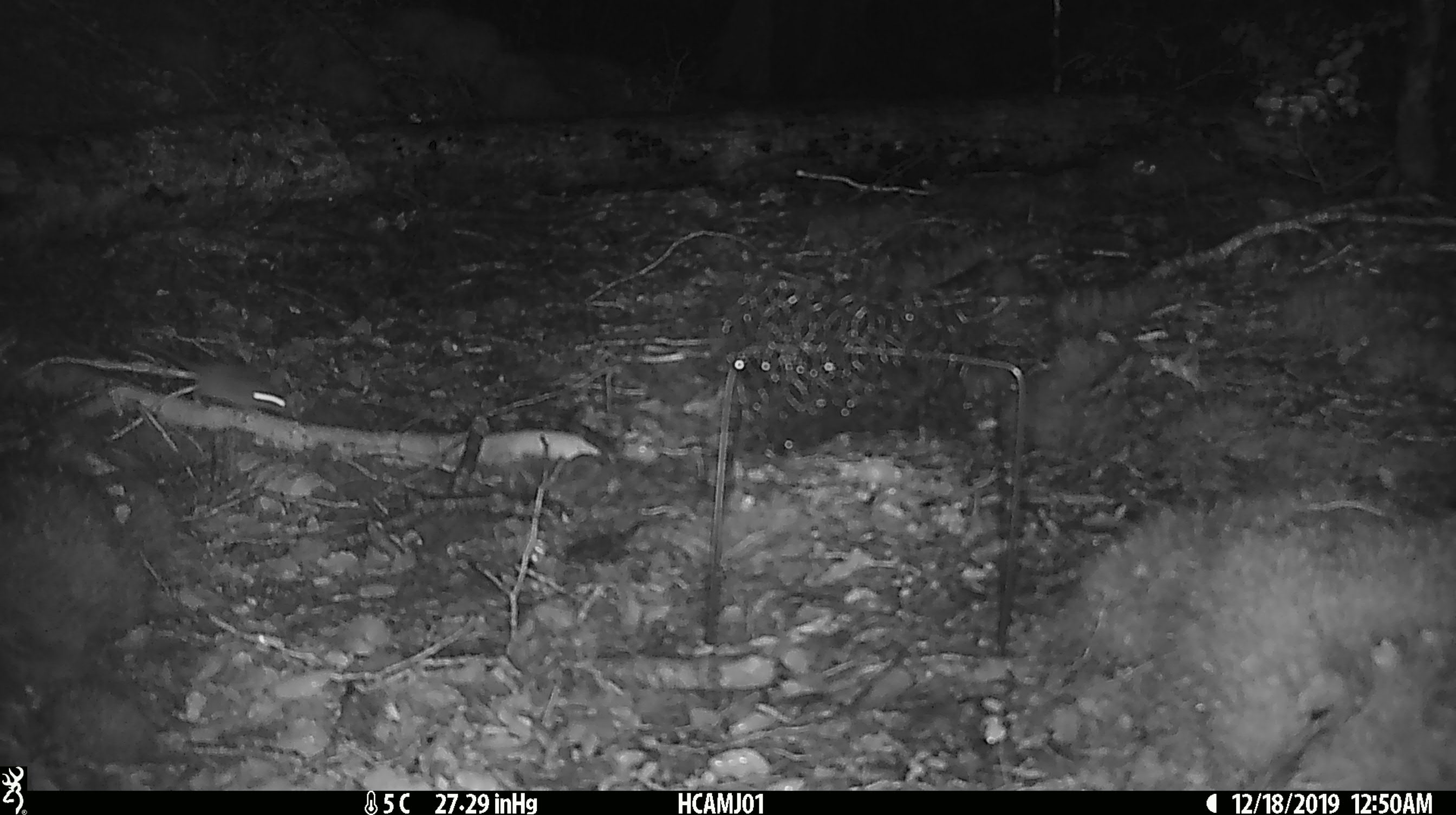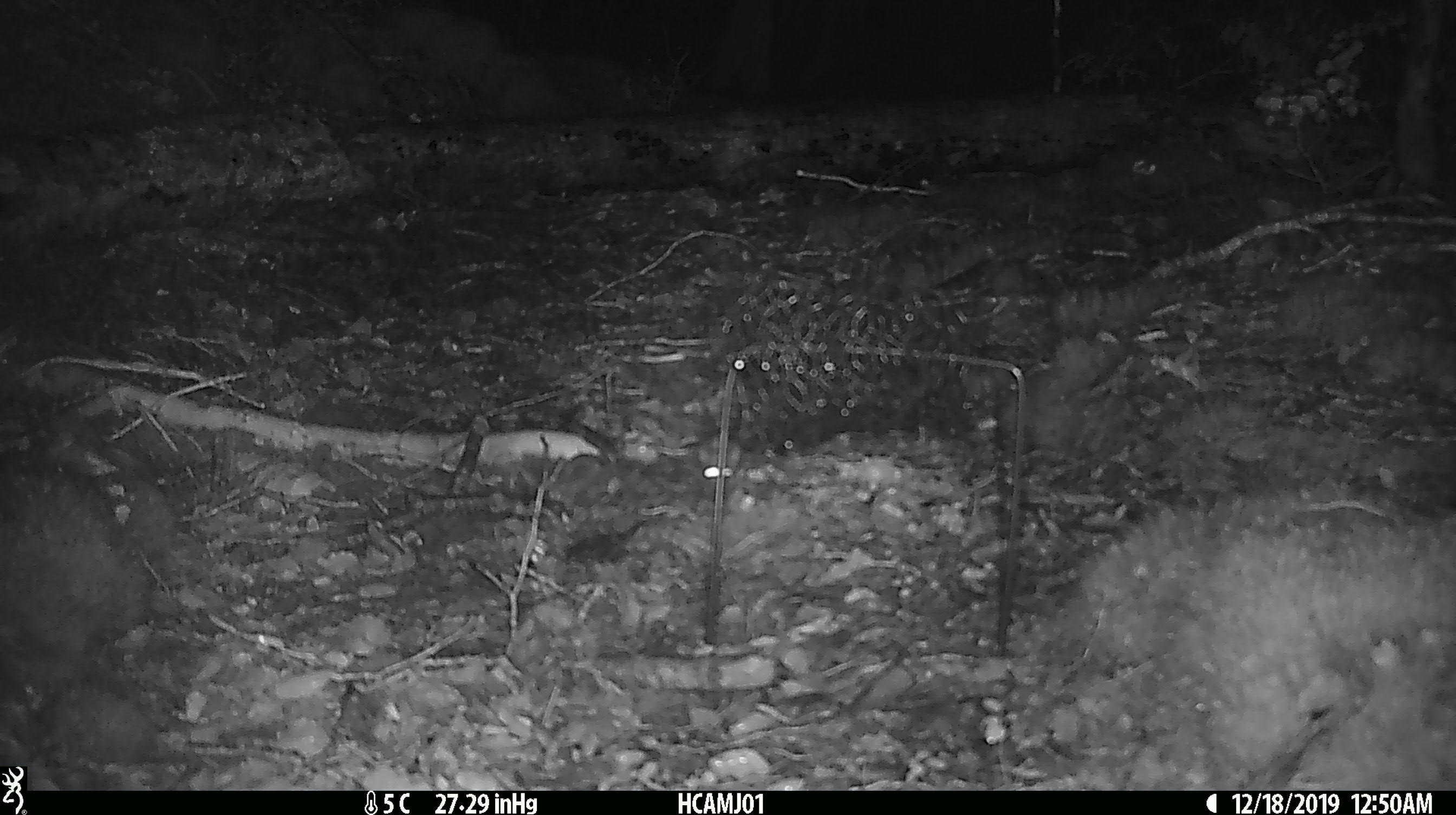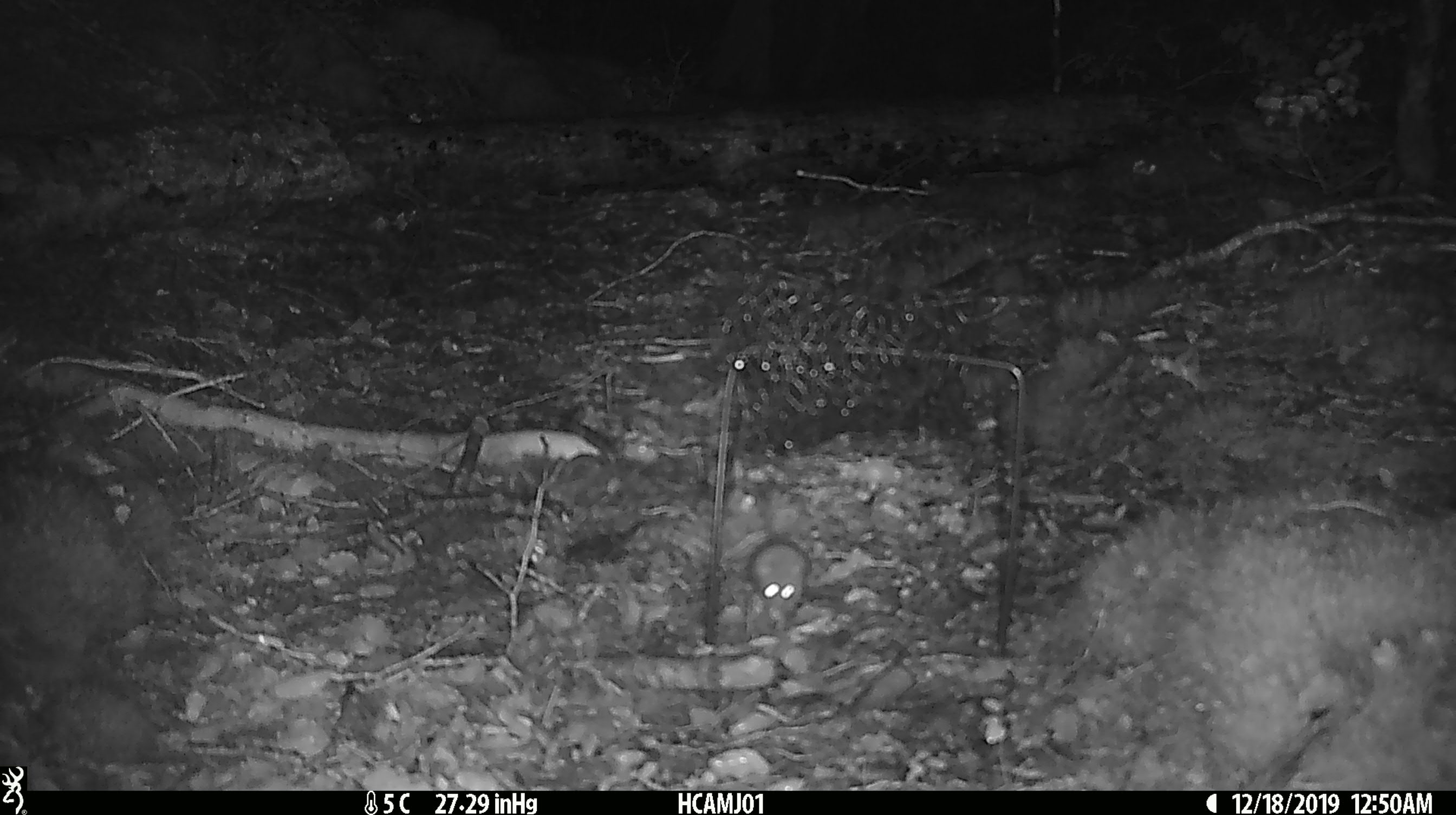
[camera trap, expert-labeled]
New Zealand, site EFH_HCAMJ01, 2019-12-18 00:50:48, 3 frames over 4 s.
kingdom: Animalia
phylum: Chordata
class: Mammalia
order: Rodentia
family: Muridae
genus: Mus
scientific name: Mus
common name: mouse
Mouse (Mus).